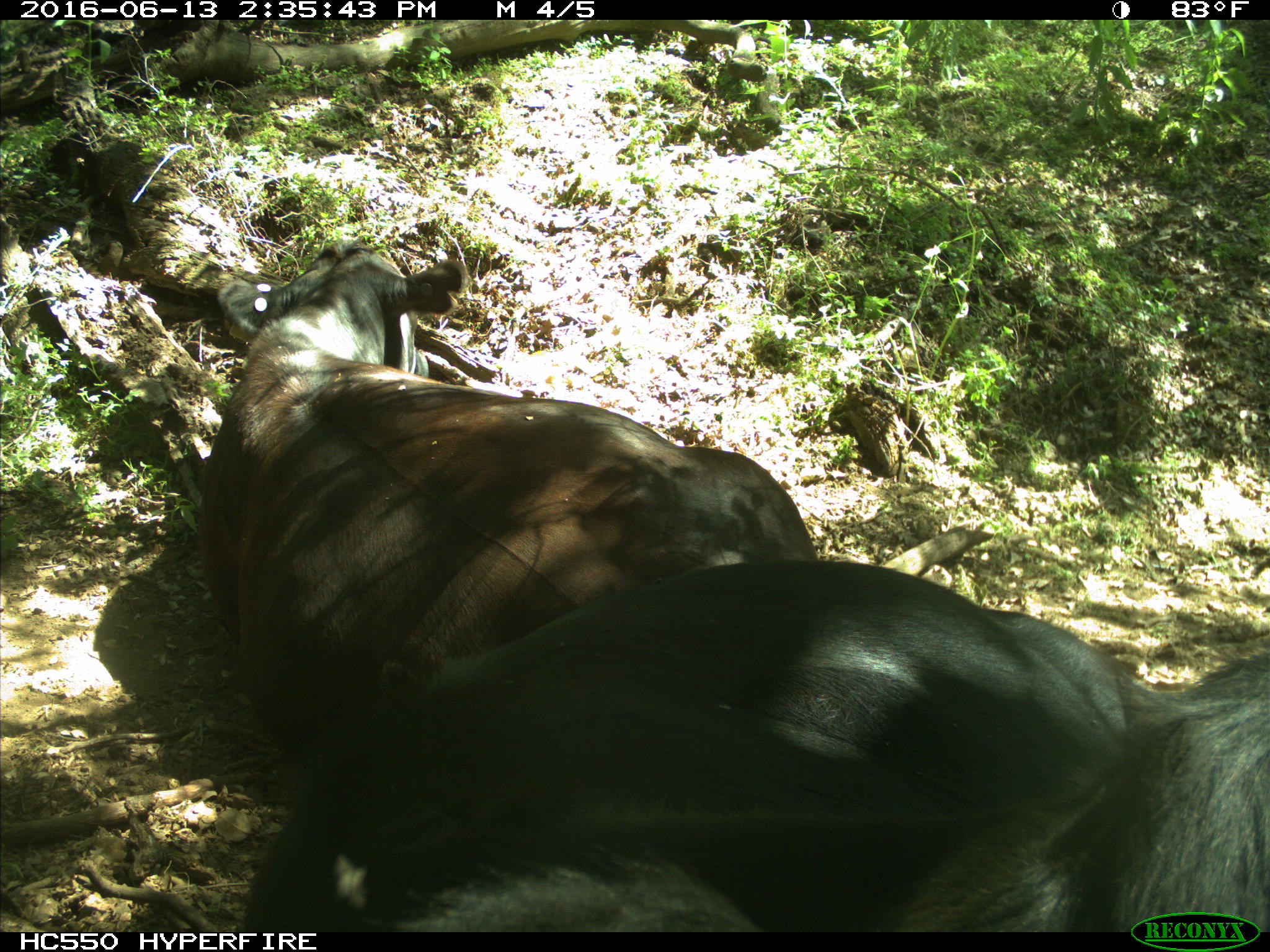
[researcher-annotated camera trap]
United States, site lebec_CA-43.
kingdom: Animalia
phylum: Chordata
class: Mammalia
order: Artiodactyla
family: Bovidae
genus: Bos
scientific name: Bos taurus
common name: domestic cow